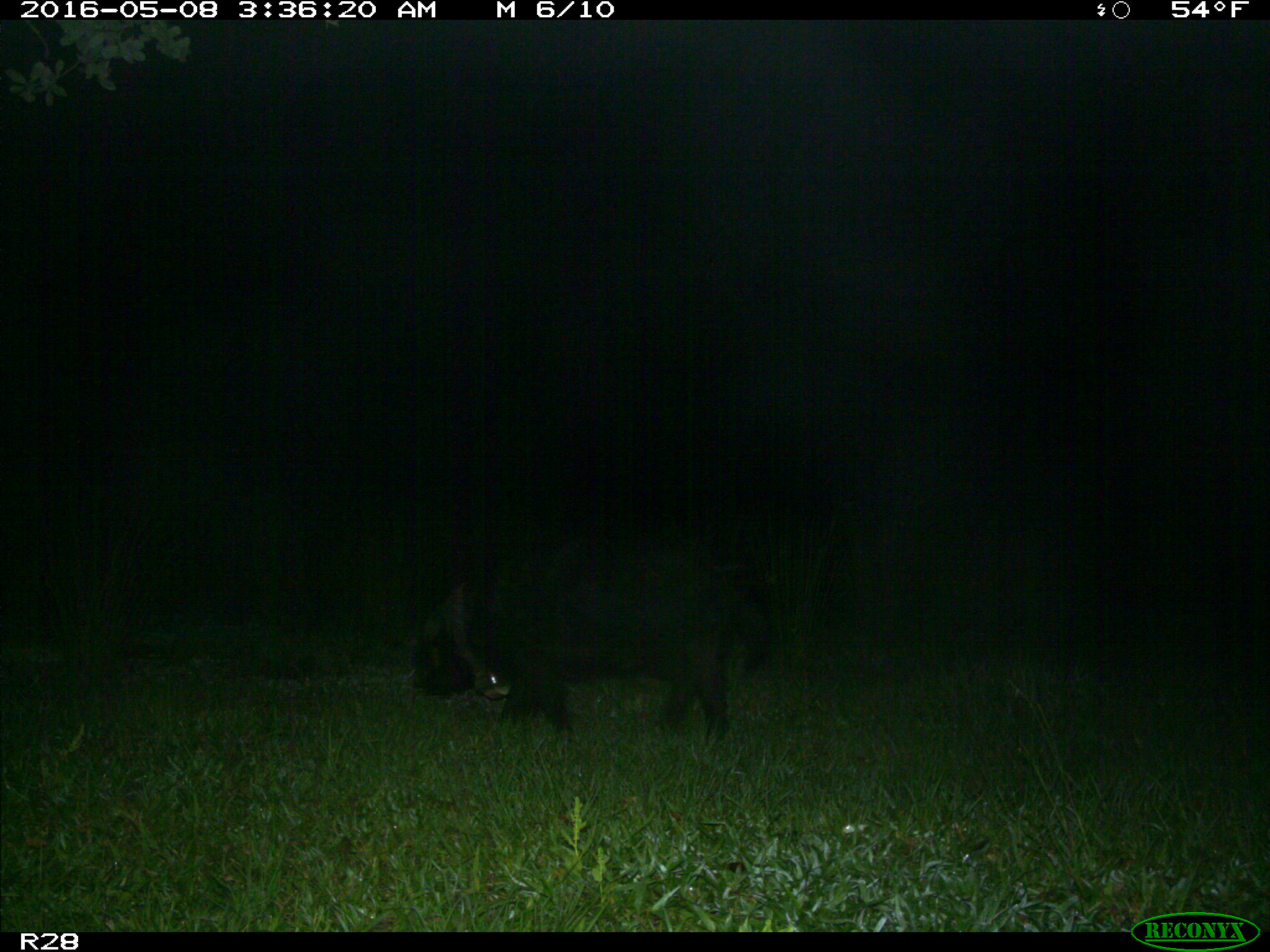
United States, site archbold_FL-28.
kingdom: Animalia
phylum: Chordata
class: Mammalia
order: Artiodactyla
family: Suidae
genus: Sus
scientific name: Sus scrofa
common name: wild boar